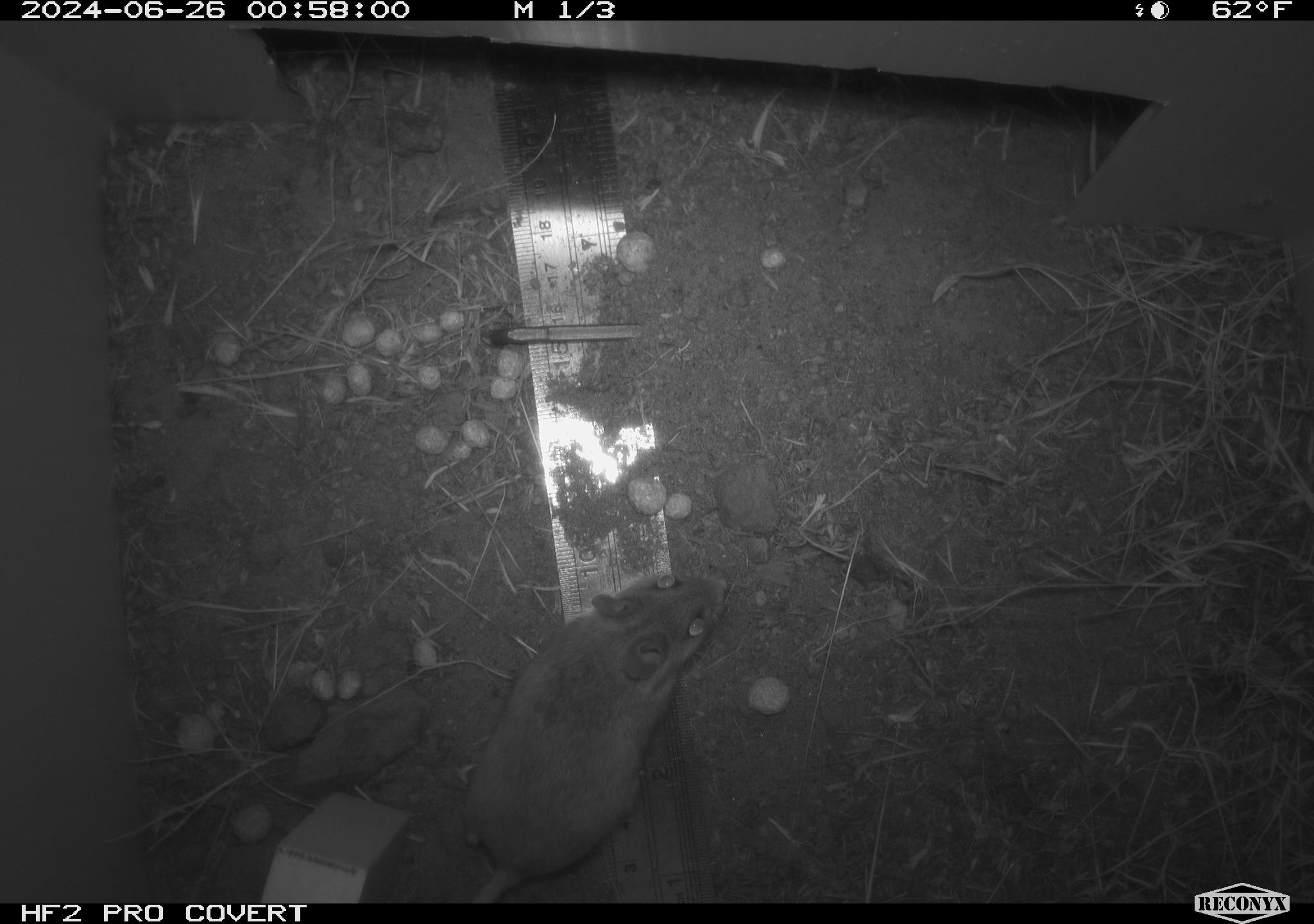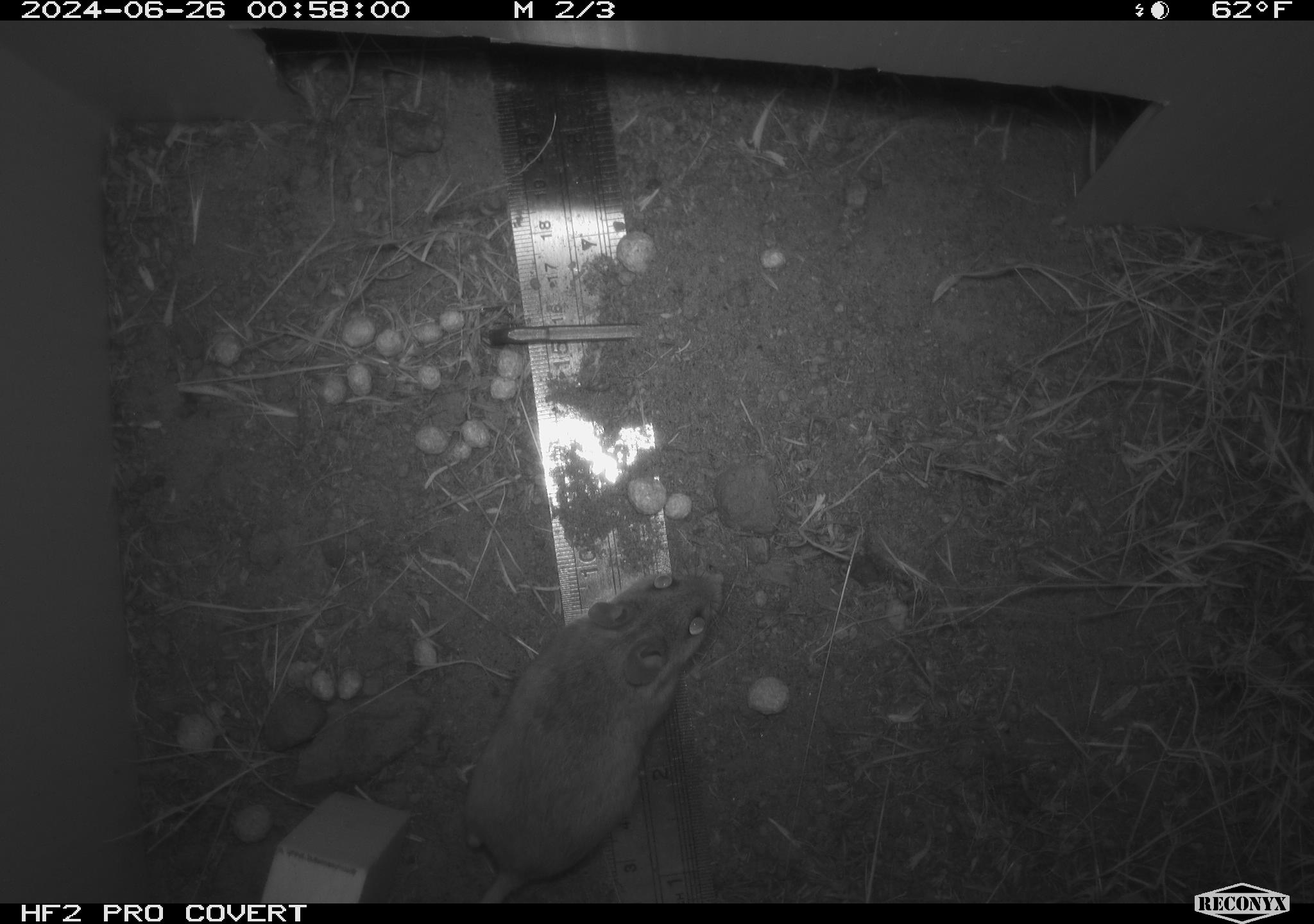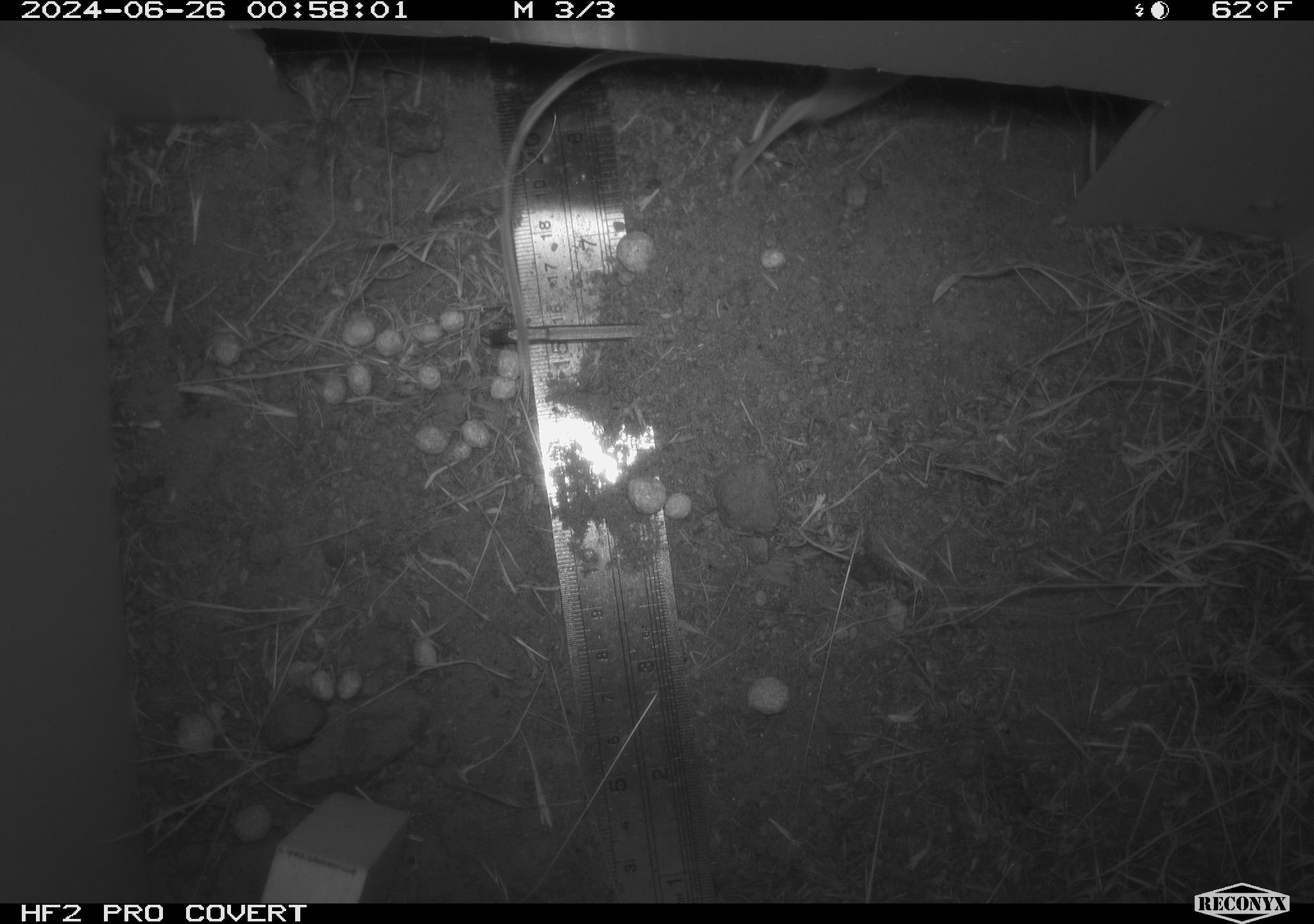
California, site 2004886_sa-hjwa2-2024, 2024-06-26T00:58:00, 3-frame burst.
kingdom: Animalia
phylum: Chordata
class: Mammalia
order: Rodentia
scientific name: Rodentia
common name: rodent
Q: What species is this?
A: Rodent (Rodentia).